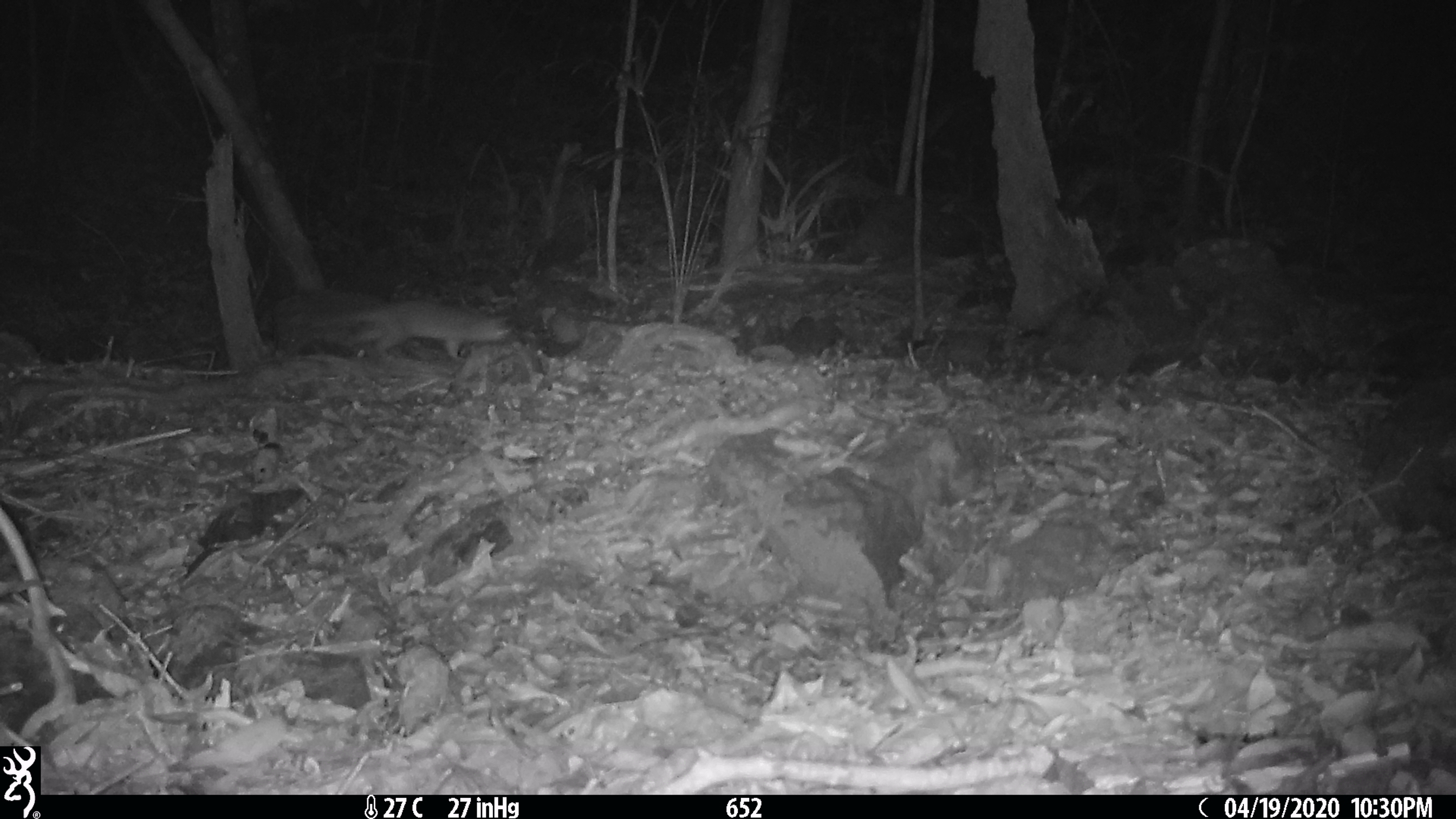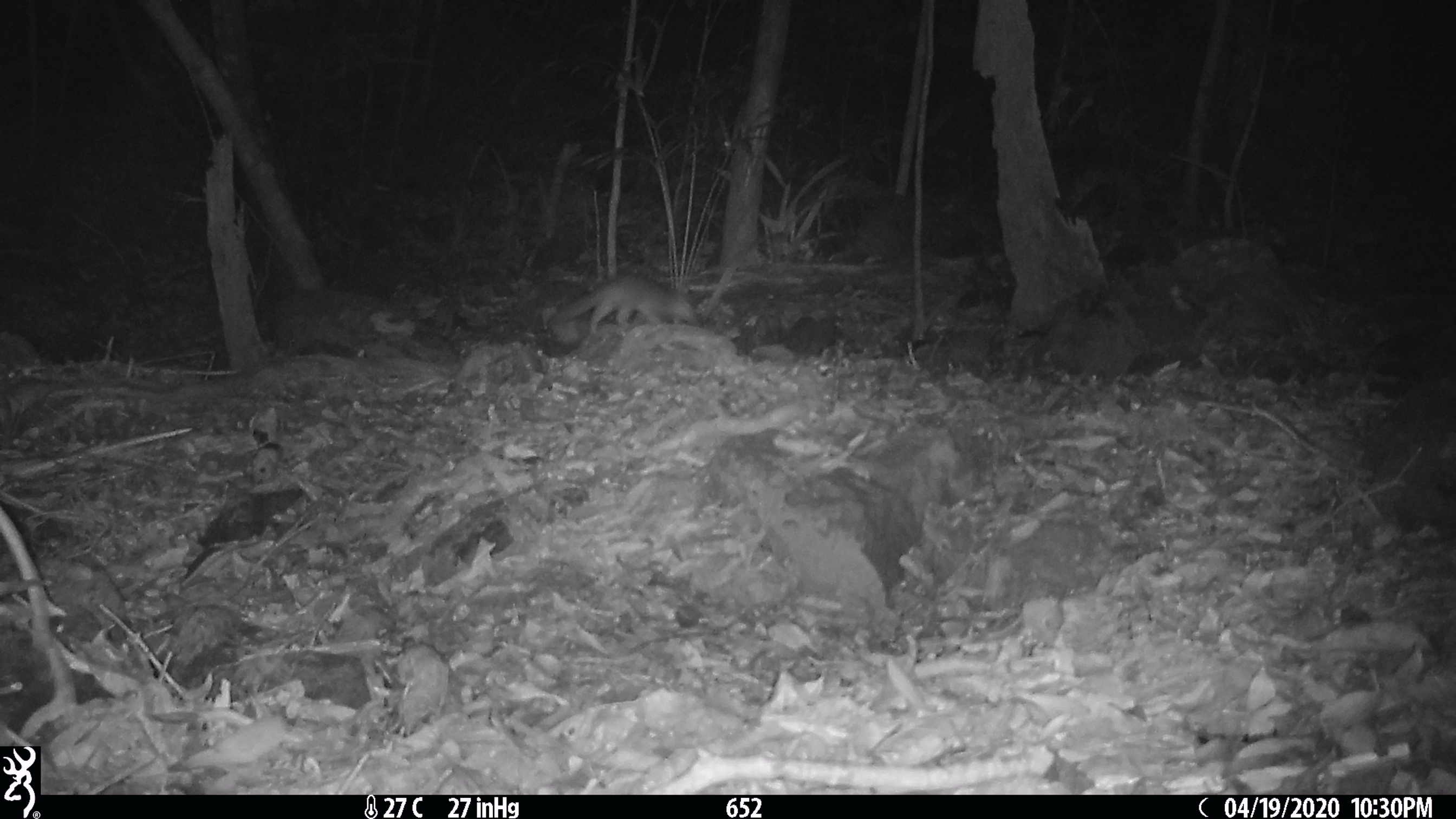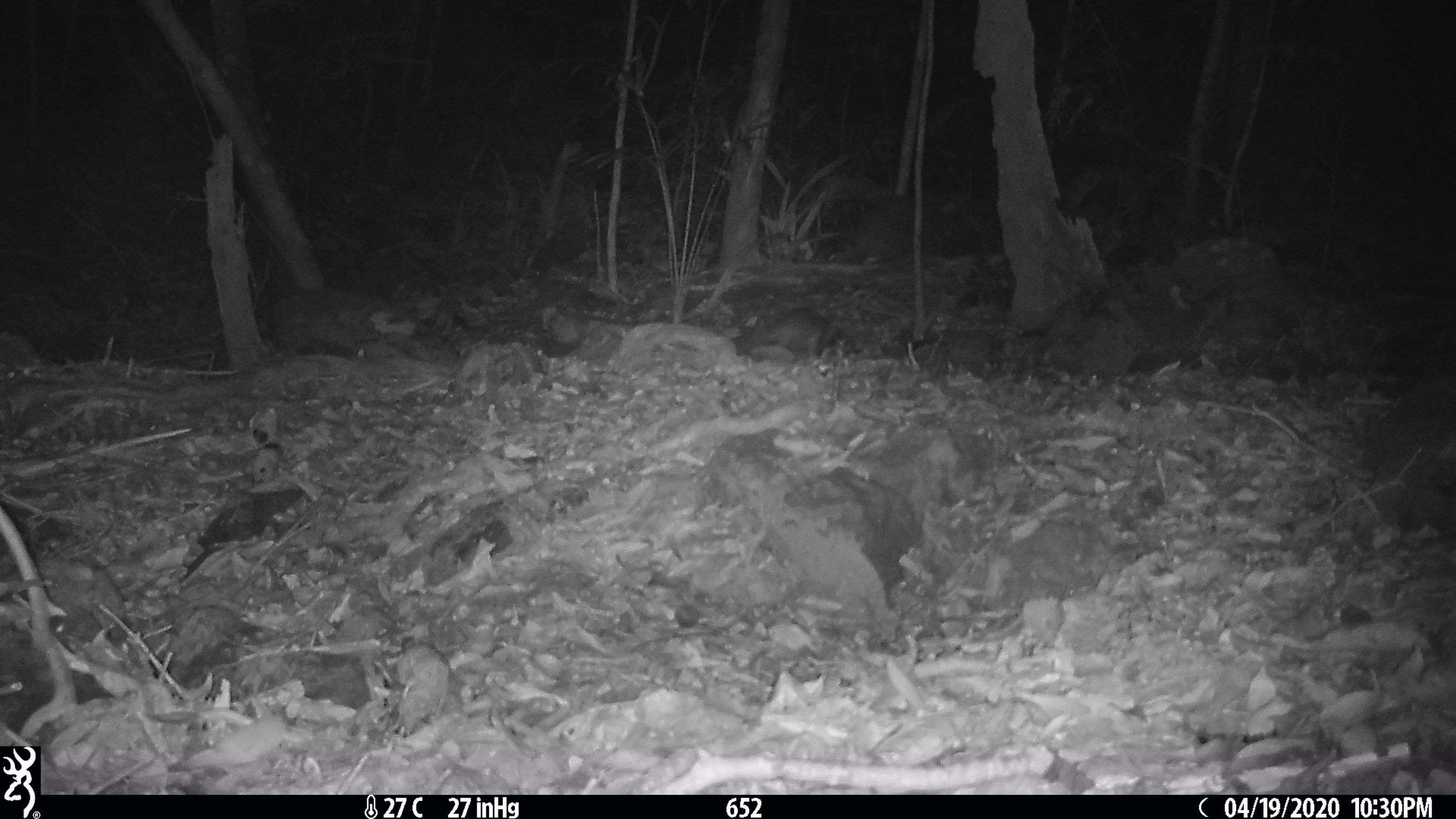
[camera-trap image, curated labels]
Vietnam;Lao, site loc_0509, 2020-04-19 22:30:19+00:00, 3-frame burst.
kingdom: Animalia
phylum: Chordata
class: Mammalia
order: Carnivora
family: Mustelidae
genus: Melogale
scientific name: Melogale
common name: ferret badger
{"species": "ferret badger (Melogale)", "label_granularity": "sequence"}